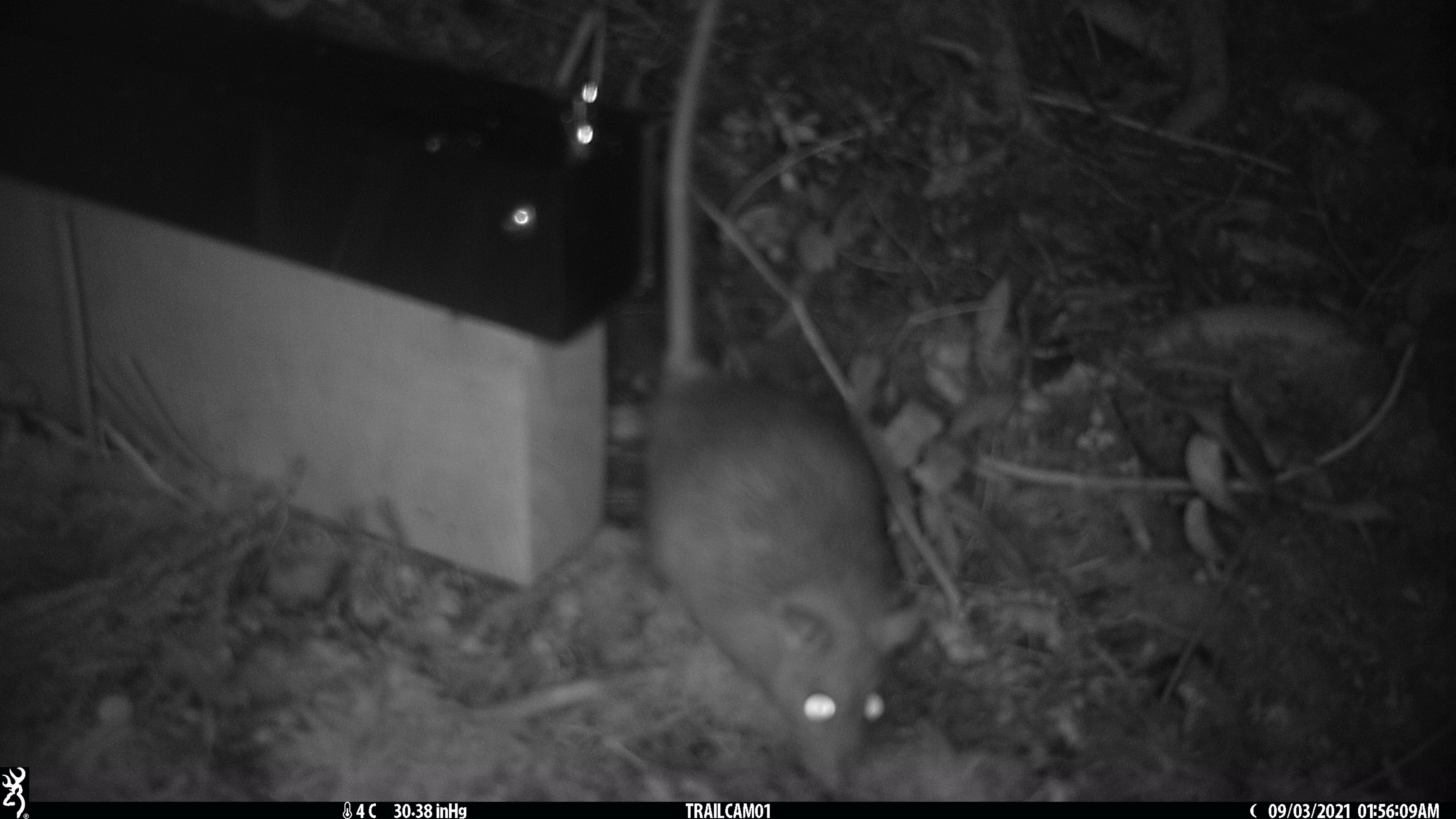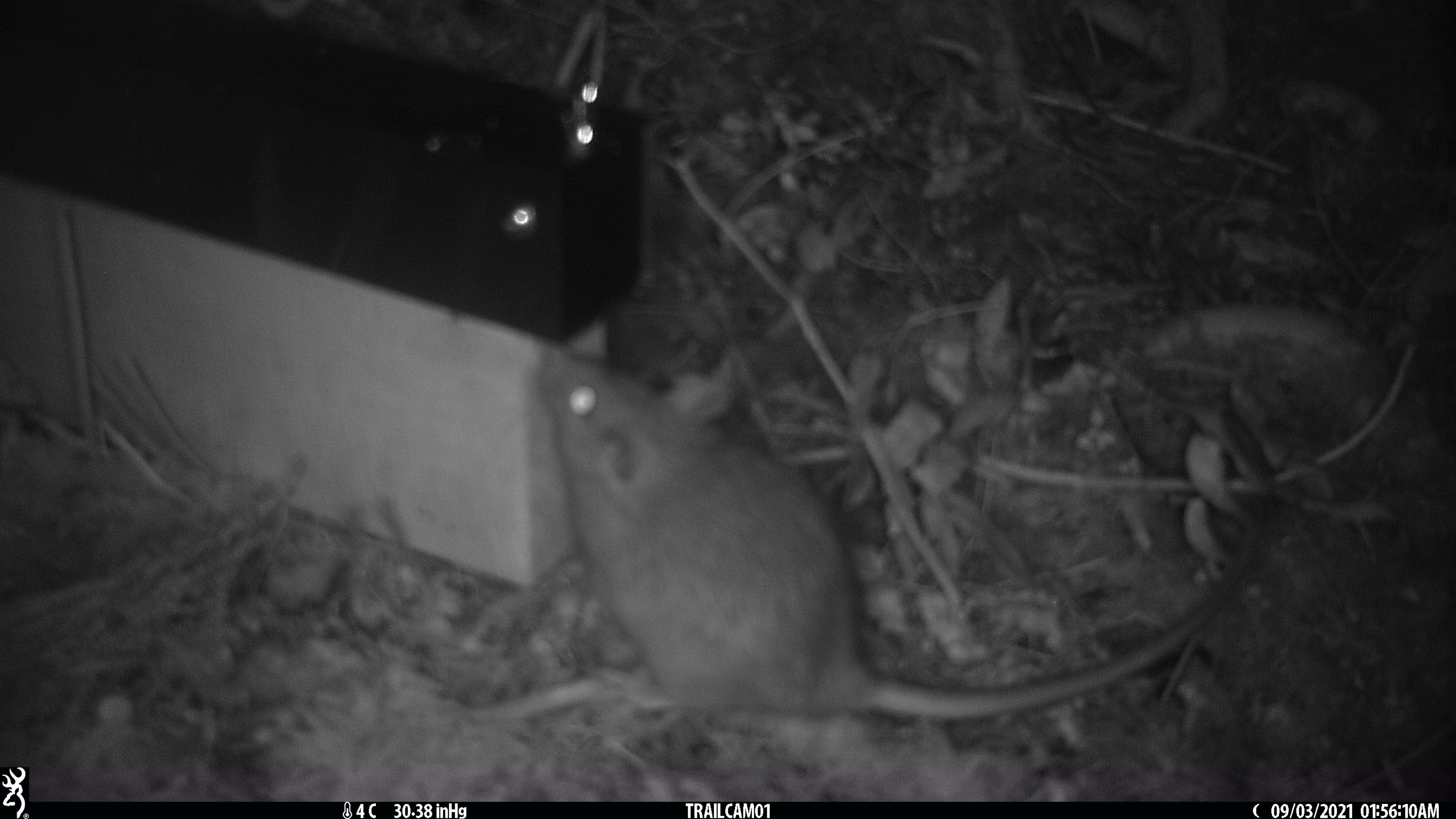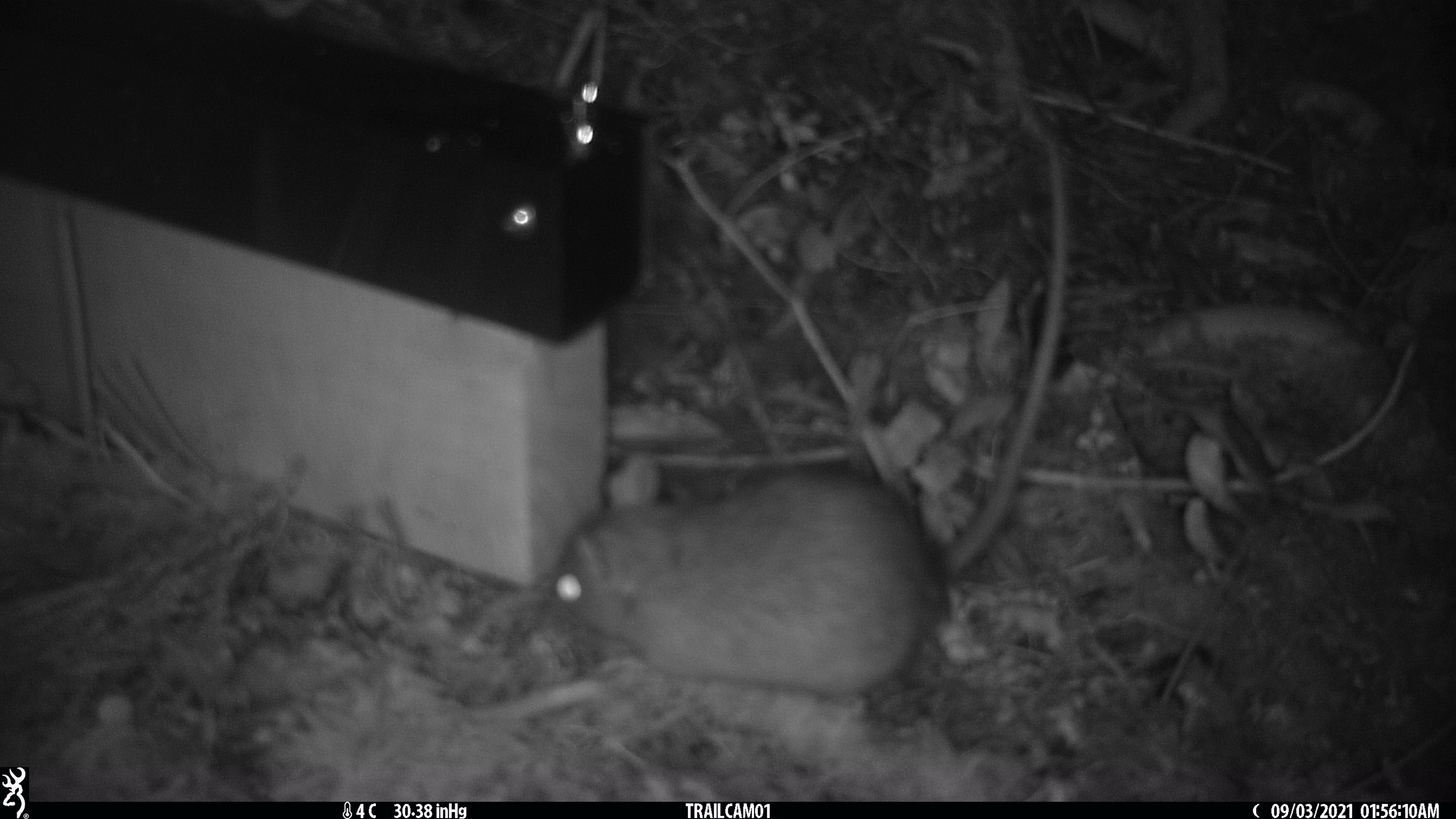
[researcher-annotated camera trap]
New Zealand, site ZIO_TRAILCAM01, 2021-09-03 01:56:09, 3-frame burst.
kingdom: Animalia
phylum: Chordata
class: Mammalia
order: Rodentia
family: Muridae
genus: Rattus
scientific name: Rattus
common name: rat